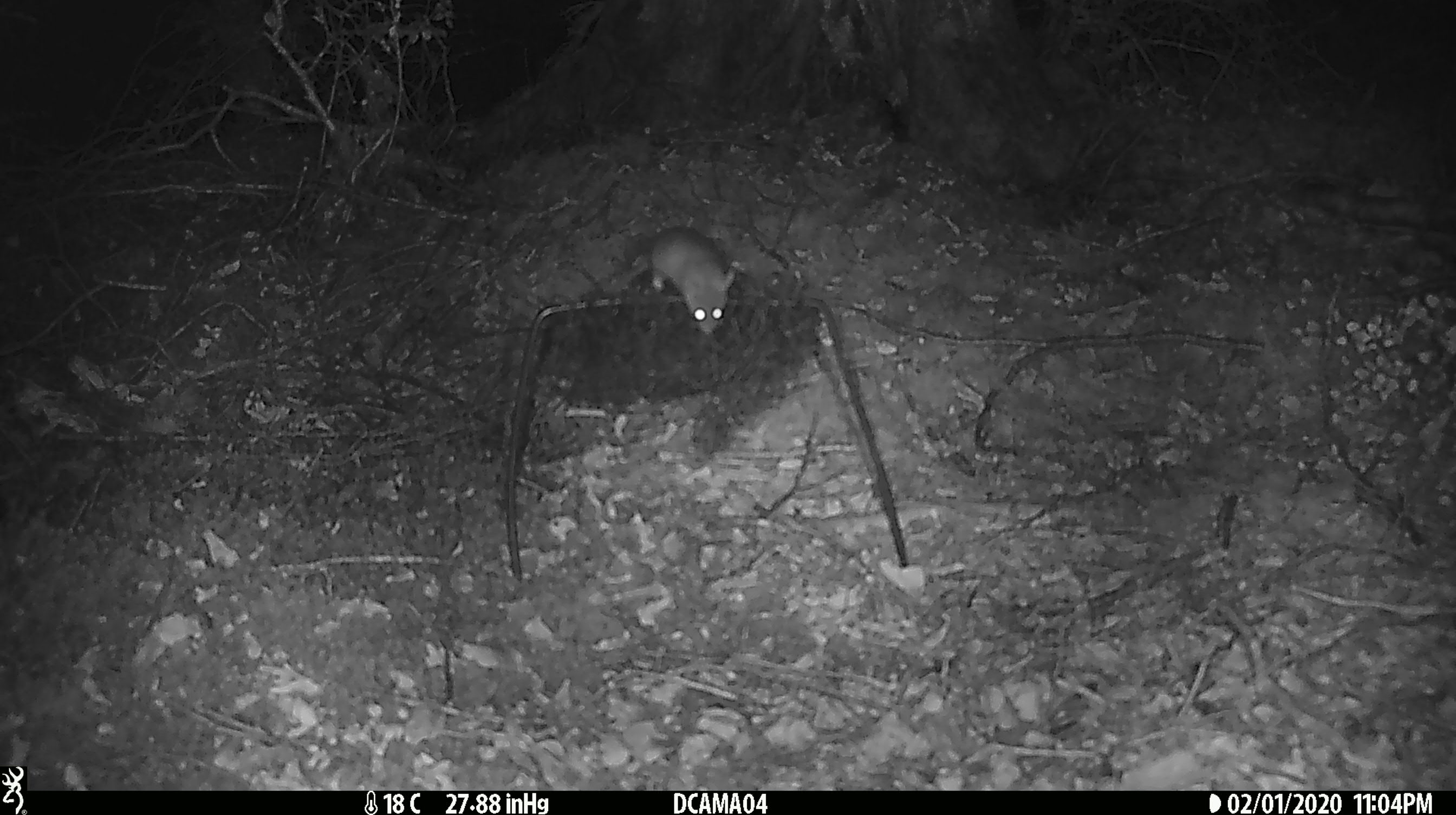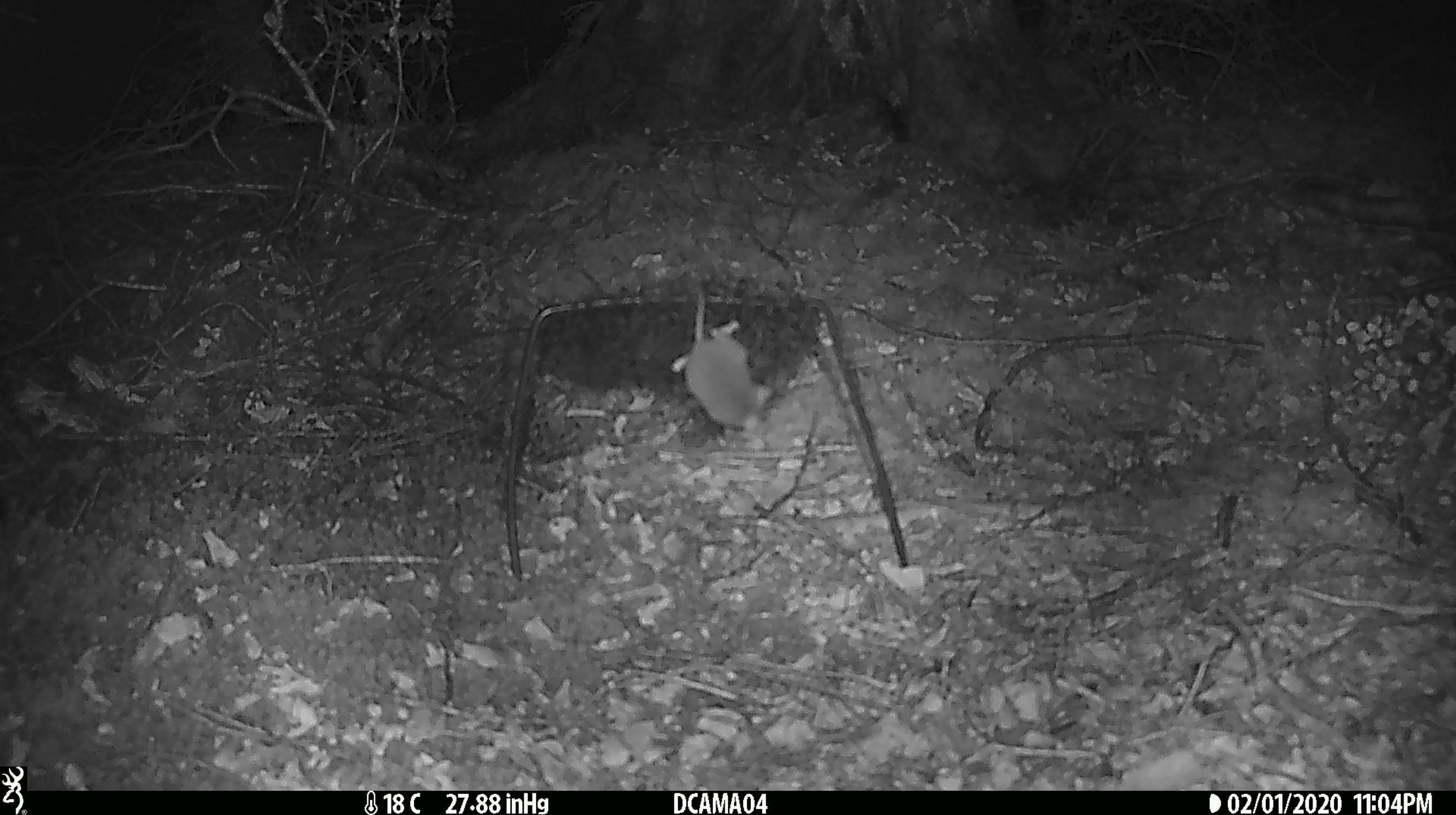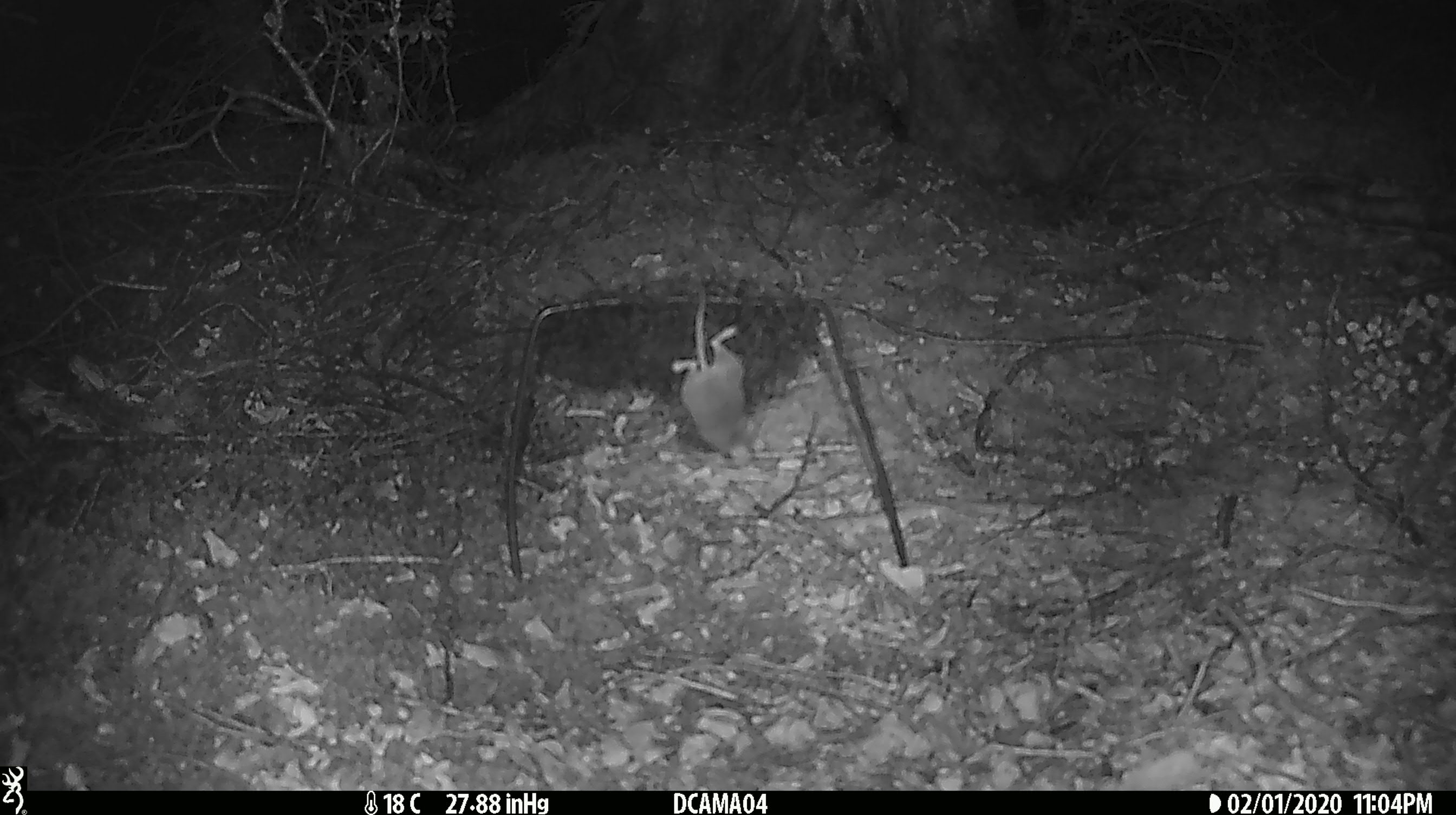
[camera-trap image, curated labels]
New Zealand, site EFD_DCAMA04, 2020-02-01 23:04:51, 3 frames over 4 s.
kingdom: Animalia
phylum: Chordata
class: Mammalia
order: Rodentia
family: Muridae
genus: Mus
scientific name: Mus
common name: mouse